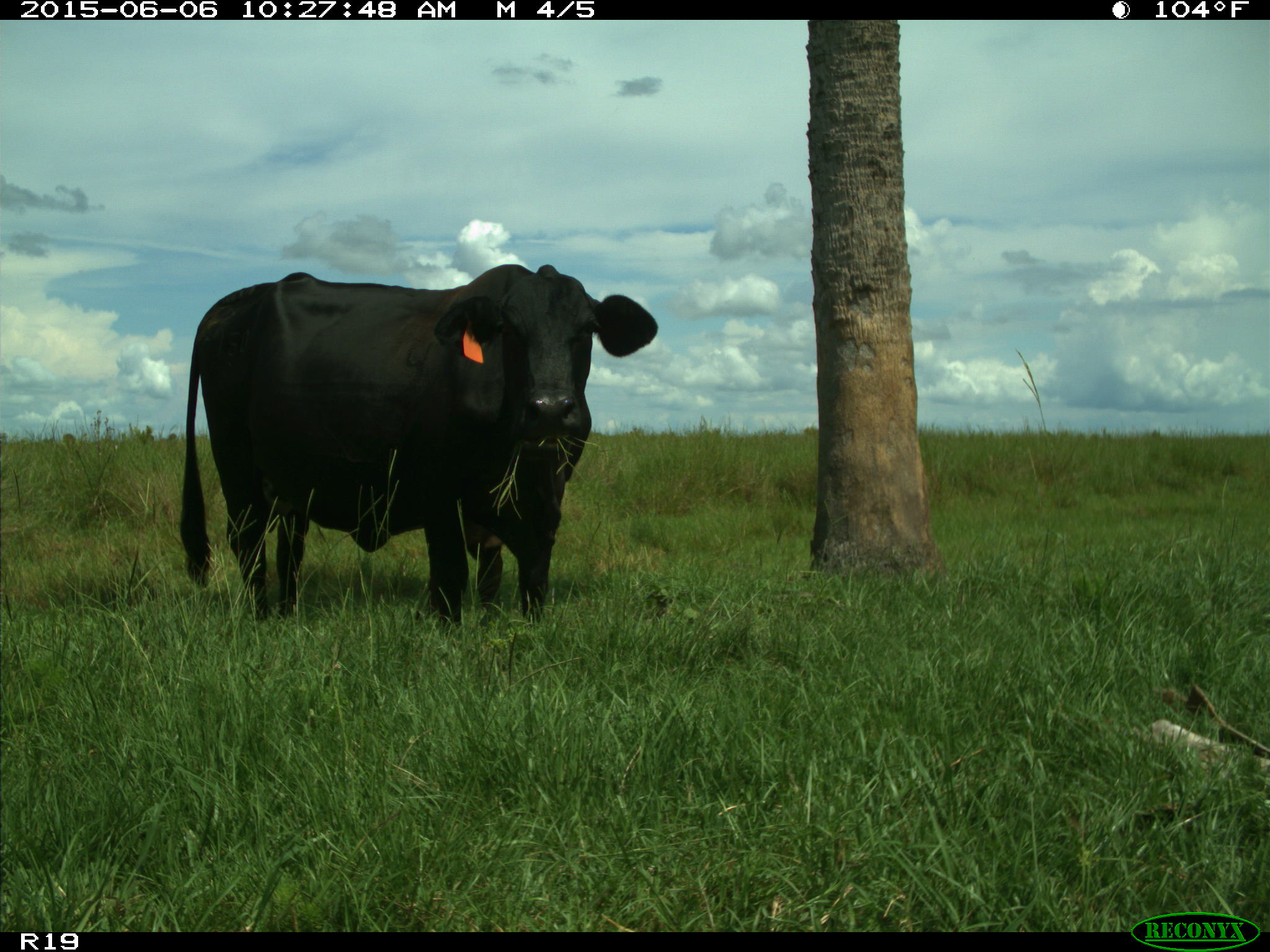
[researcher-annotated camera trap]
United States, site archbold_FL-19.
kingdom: Animalia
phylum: Chordata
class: Mammalia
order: Artiodactyla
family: Bovidae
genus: Bos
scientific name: Bos taurus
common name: domestic cow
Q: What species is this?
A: Bos taurus (domestic cow).